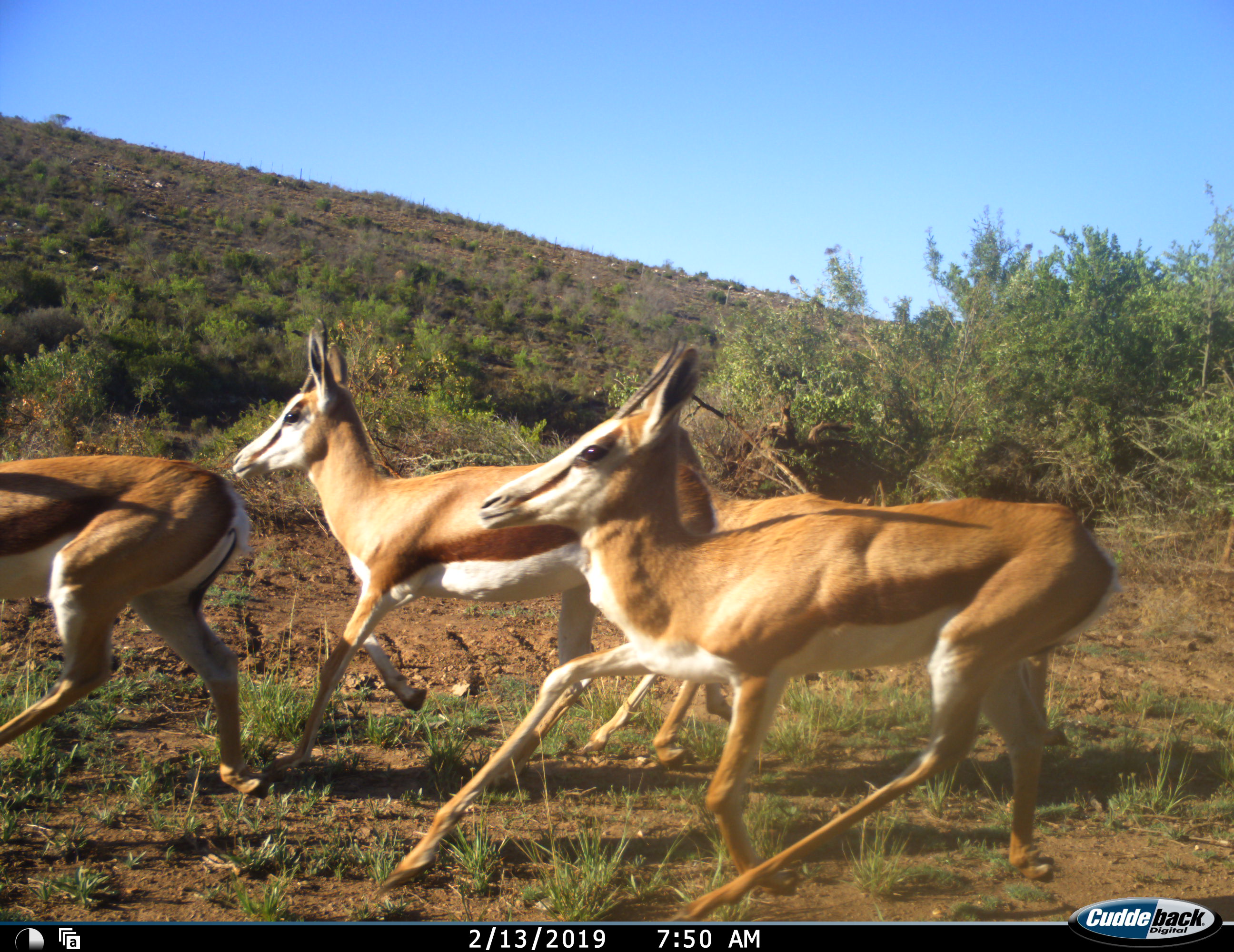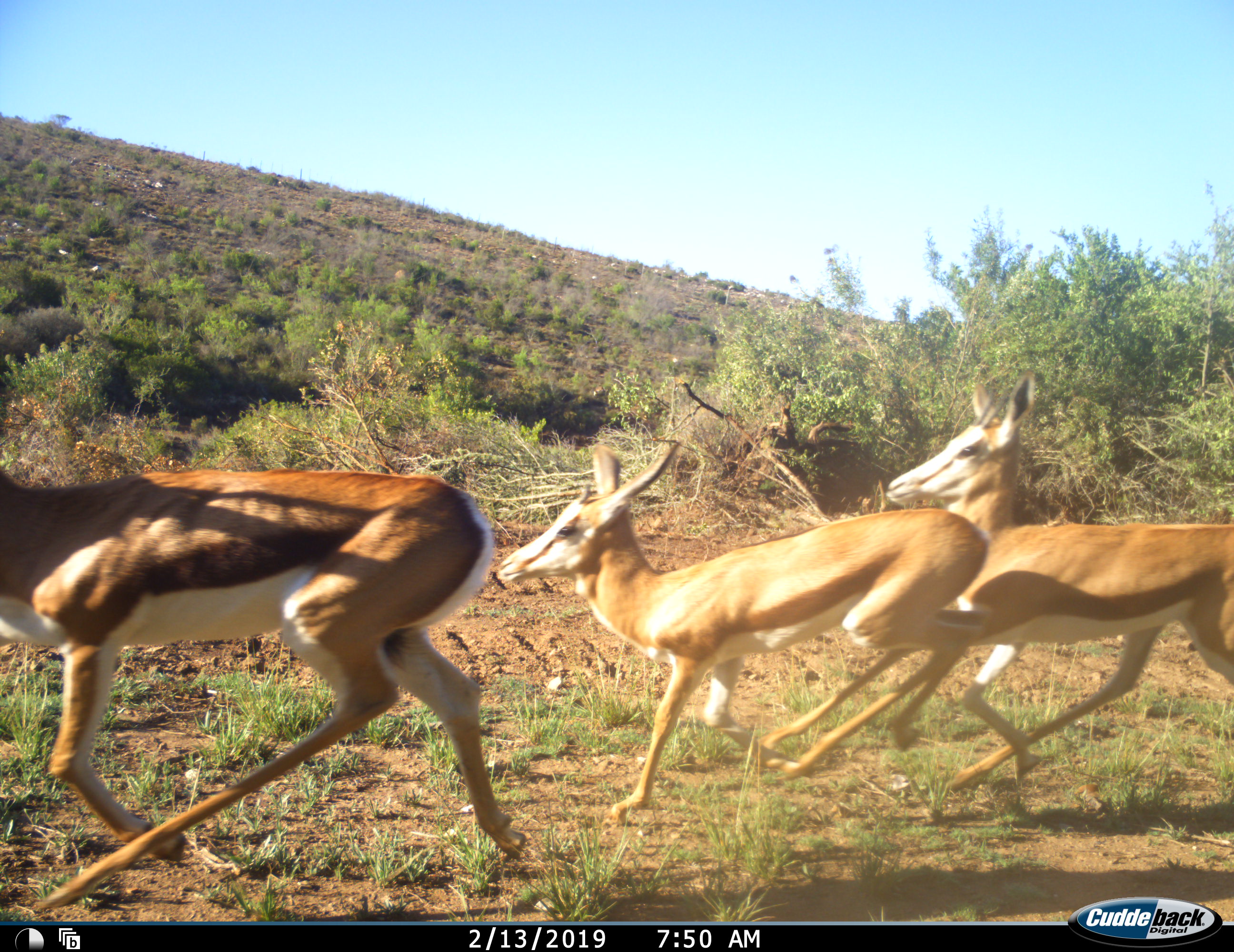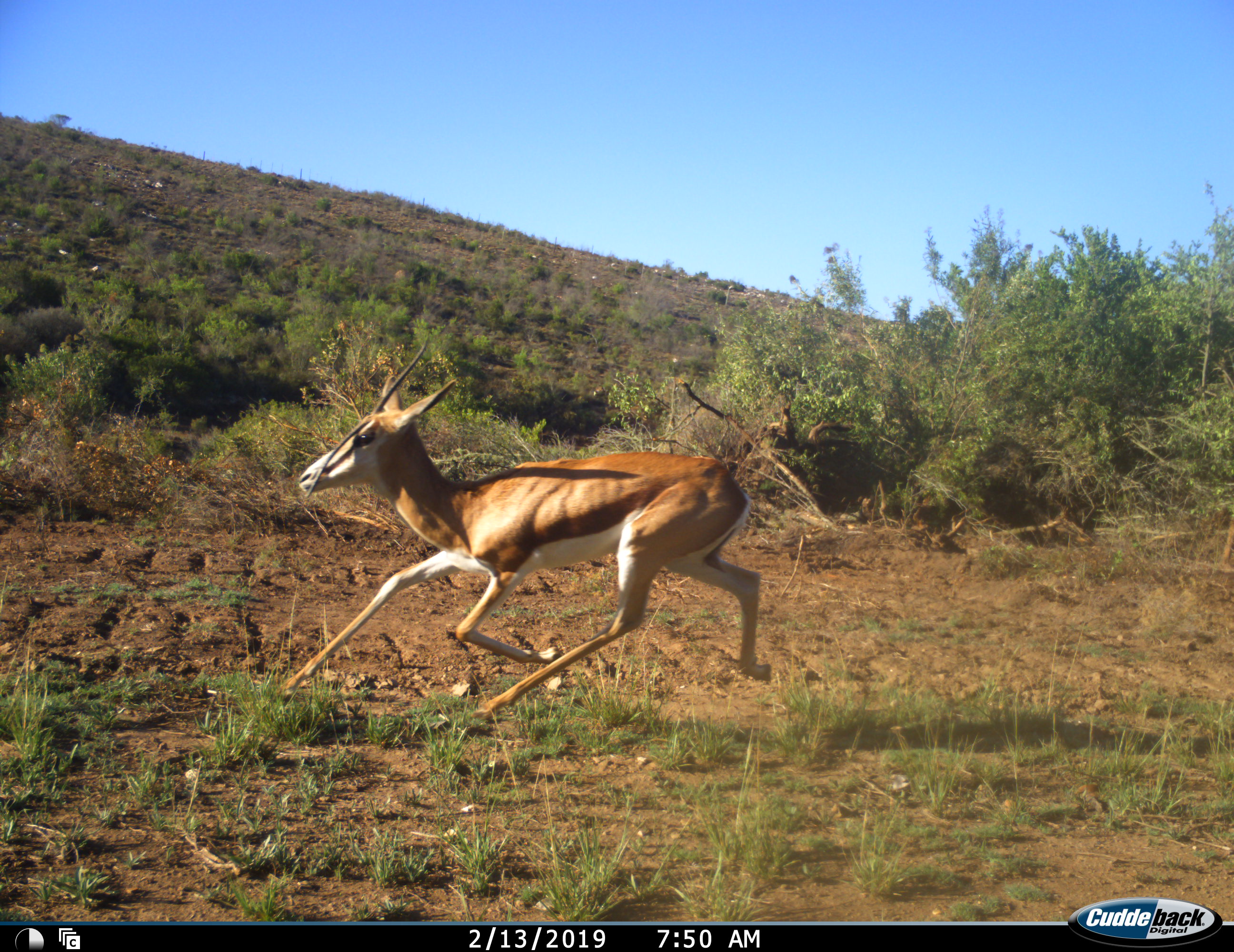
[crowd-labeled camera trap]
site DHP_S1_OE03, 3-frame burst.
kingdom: Animalia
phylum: Chordata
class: Mammalia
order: Artiodactyla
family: Bovidae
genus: Antidorcas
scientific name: Antidorcas marsupialis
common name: springbok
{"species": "springbok (Antidorcas marsupialis)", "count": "6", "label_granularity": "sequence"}